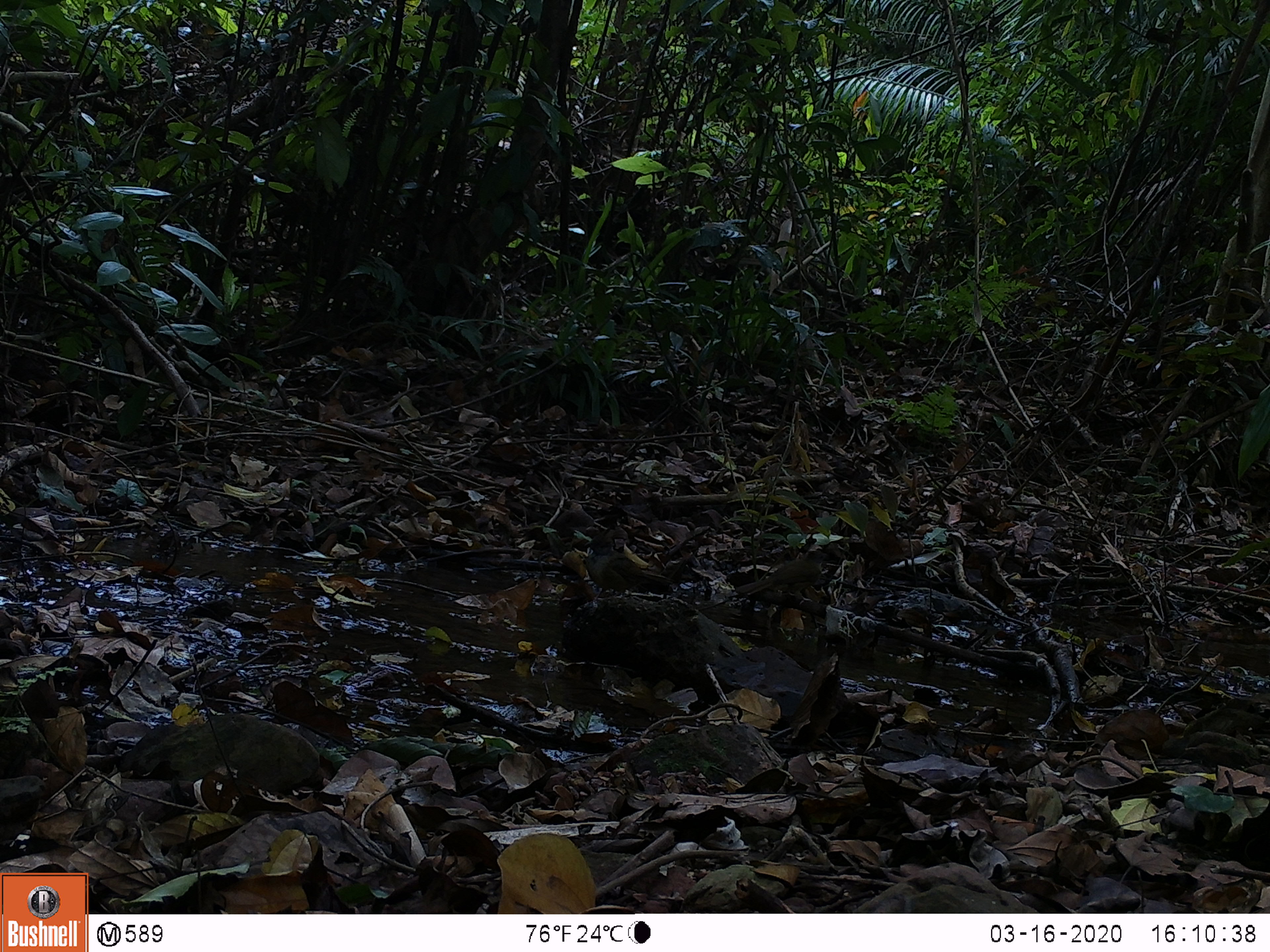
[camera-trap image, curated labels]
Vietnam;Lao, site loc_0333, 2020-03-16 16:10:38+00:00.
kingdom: Animalia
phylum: Chordata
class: Aves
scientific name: Aves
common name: bird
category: unidentified bird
Unidentified bird (bird) (Aves). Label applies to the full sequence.